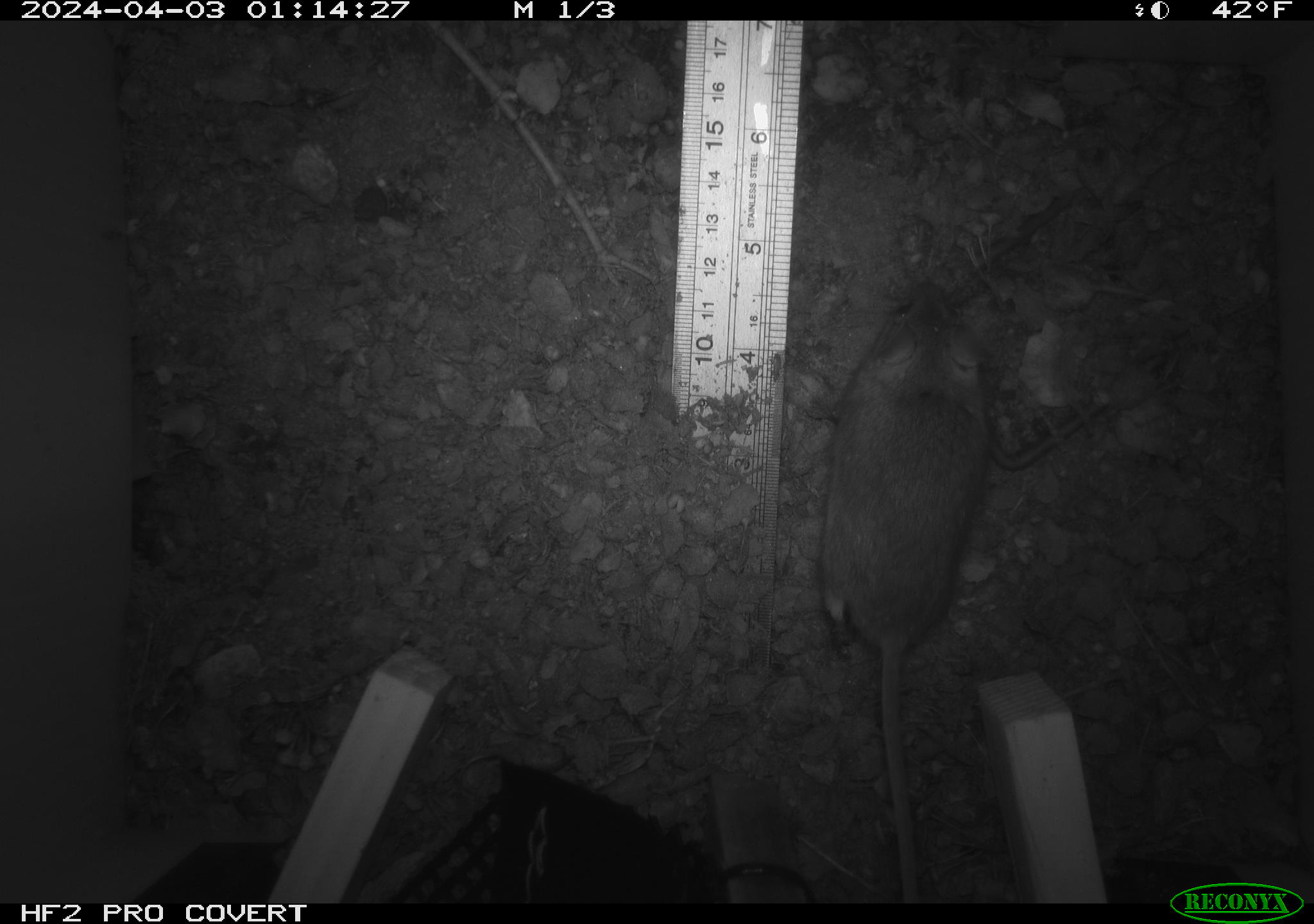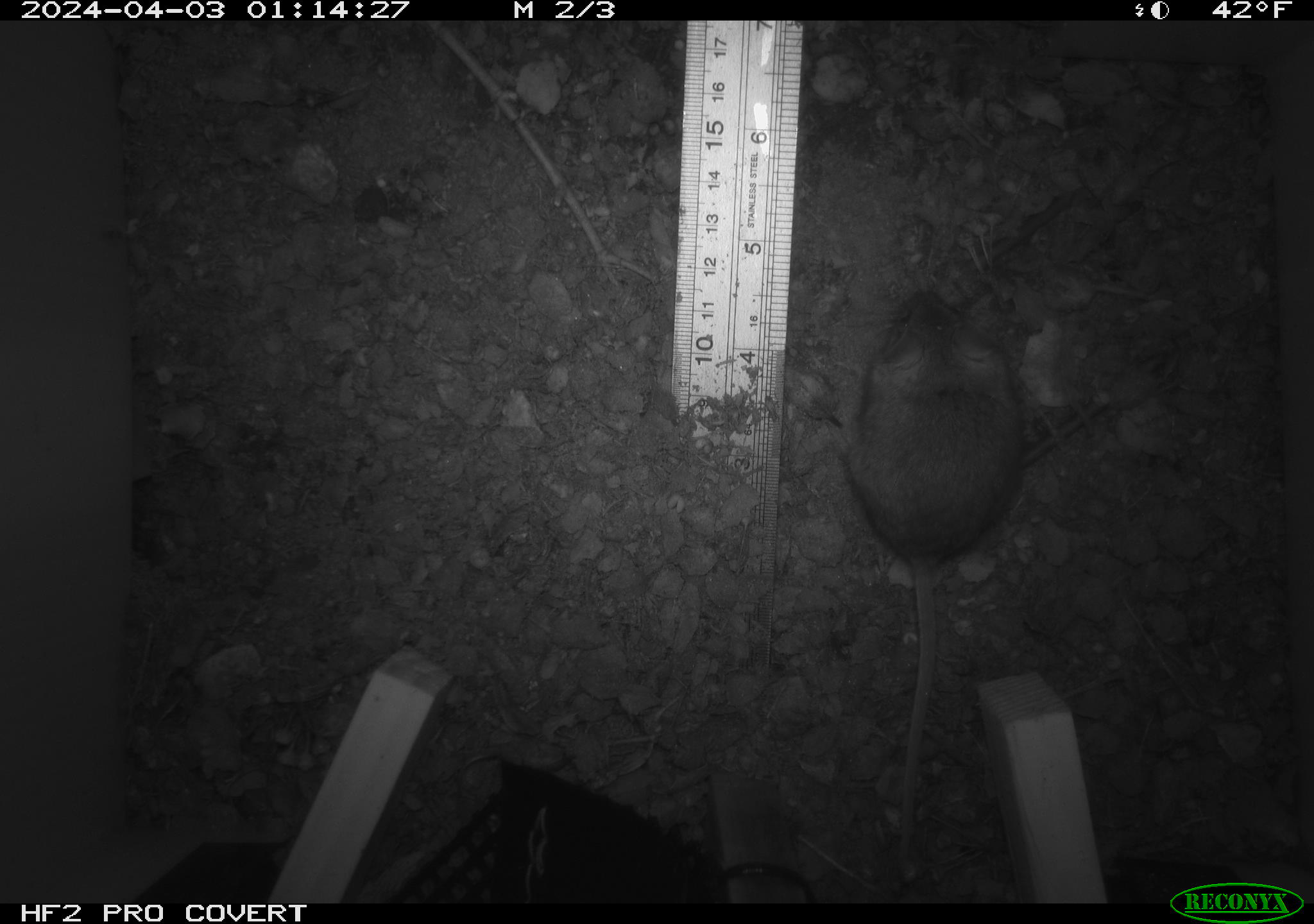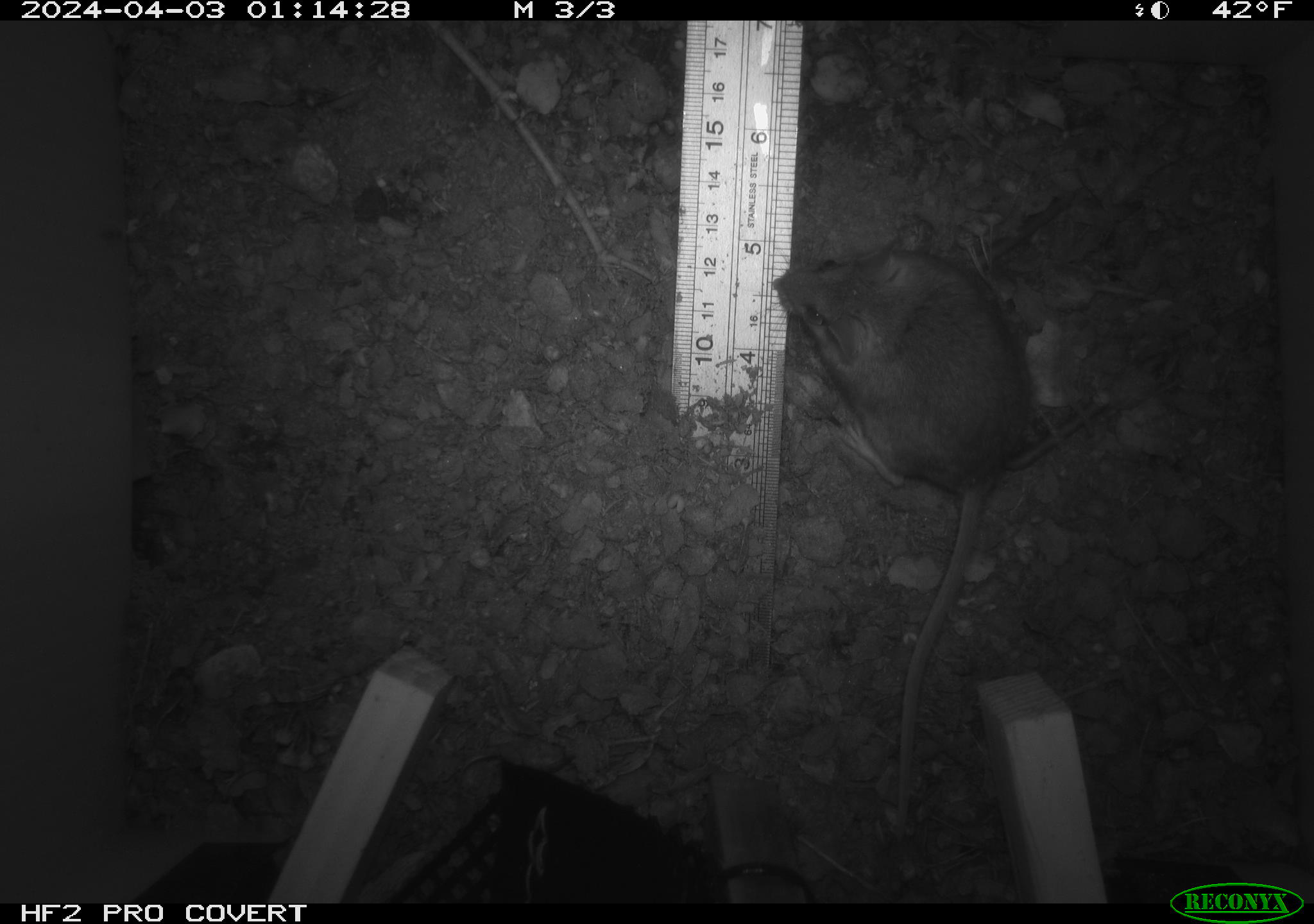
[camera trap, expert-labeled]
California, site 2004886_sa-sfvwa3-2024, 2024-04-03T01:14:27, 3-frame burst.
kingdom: Animalia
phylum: Chordata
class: Mammalia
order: Rodentia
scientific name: Rodentia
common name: mouse species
Mouse species (Rodentia).